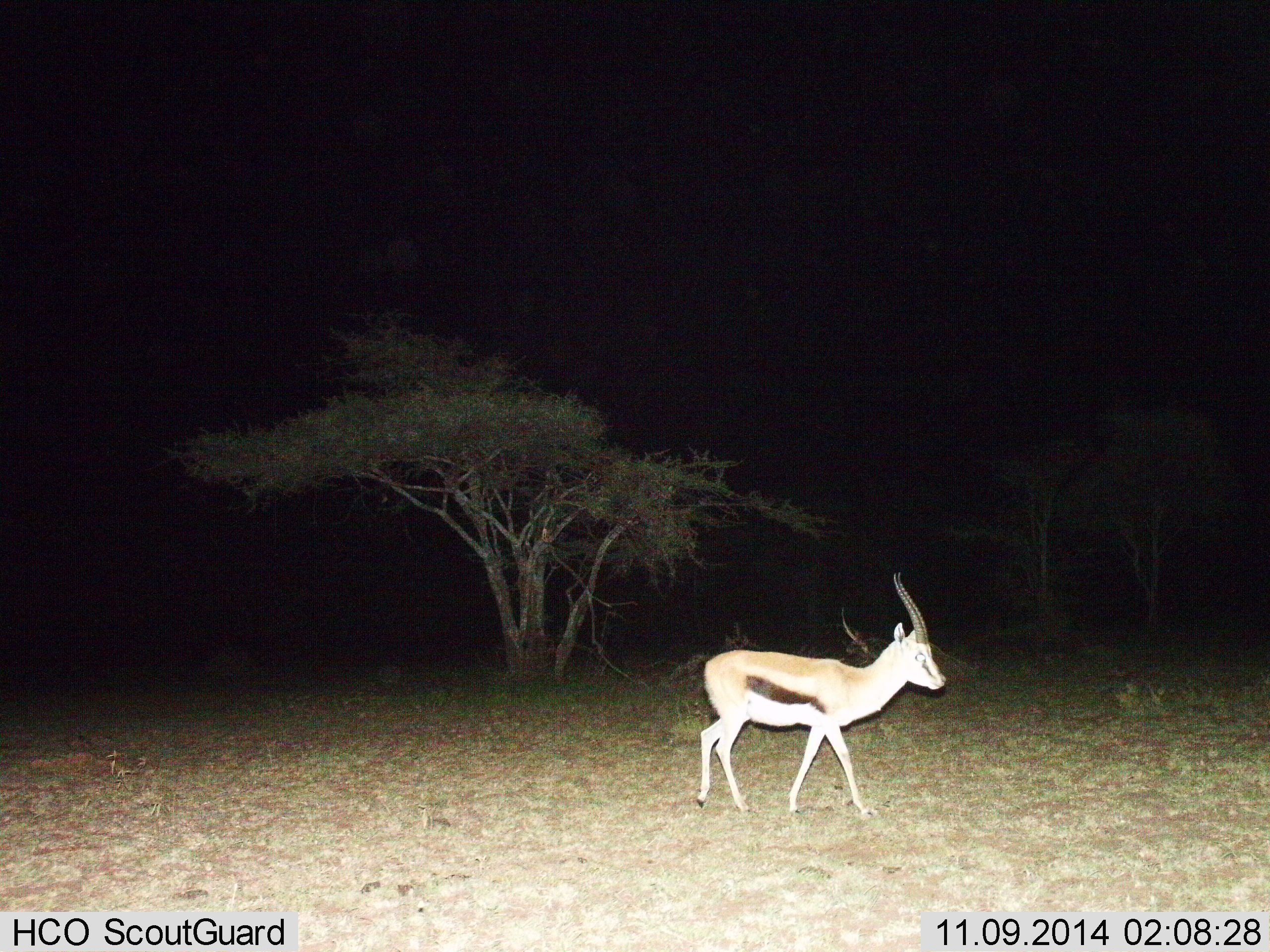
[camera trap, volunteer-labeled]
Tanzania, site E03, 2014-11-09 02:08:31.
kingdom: Animalia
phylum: Chordata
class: Mammalia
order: Artiodactyla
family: Bovidae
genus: Eudorcas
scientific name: Eudorcas thomsonii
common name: thomson's gazelle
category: gazellethomsons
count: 1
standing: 10%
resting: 0%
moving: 80%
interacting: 0%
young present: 0%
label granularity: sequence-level